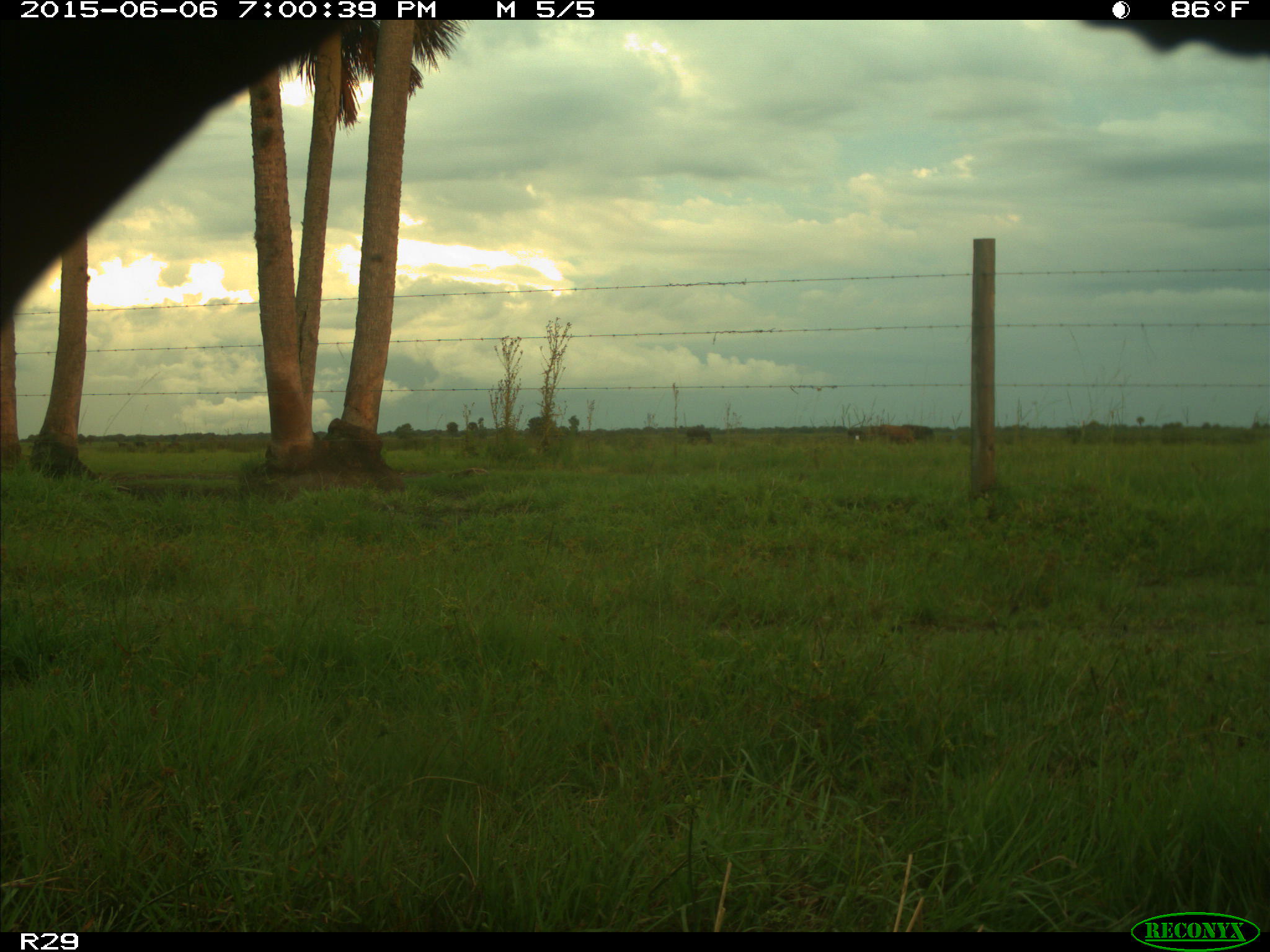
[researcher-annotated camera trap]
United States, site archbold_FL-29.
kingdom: Animalia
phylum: Chordata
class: Mammalia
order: Artiodactyla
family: Bovidae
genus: Bos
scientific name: Bos taurus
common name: domestic cow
Bos taurus (domestic cow).